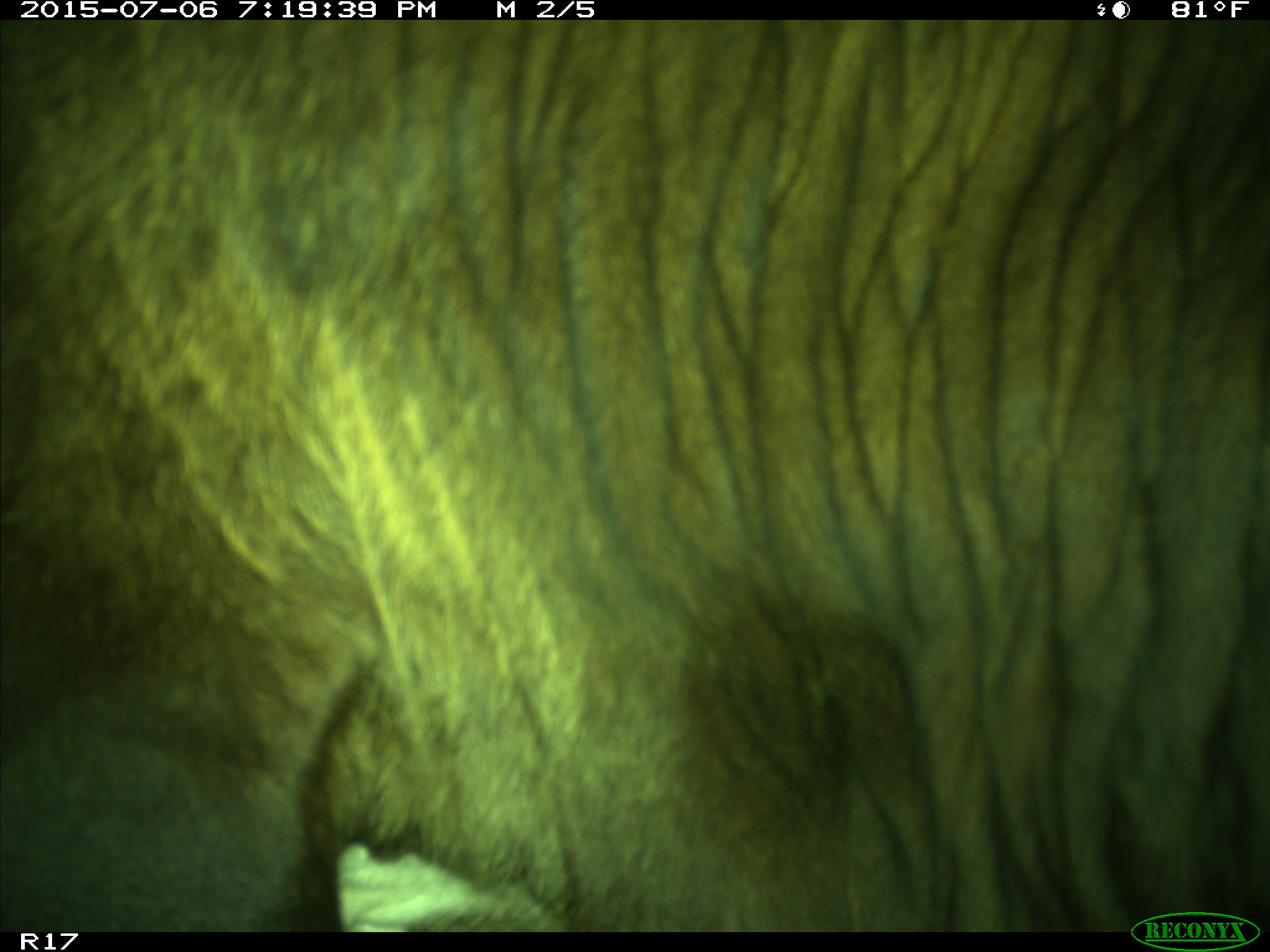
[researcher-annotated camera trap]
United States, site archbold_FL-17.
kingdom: Animalia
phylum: Chordata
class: Mammalia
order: Artiodactyla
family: Bovidae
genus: Bos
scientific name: Bos taurus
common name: domestic cow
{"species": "Bos taurus (domestic cow)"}